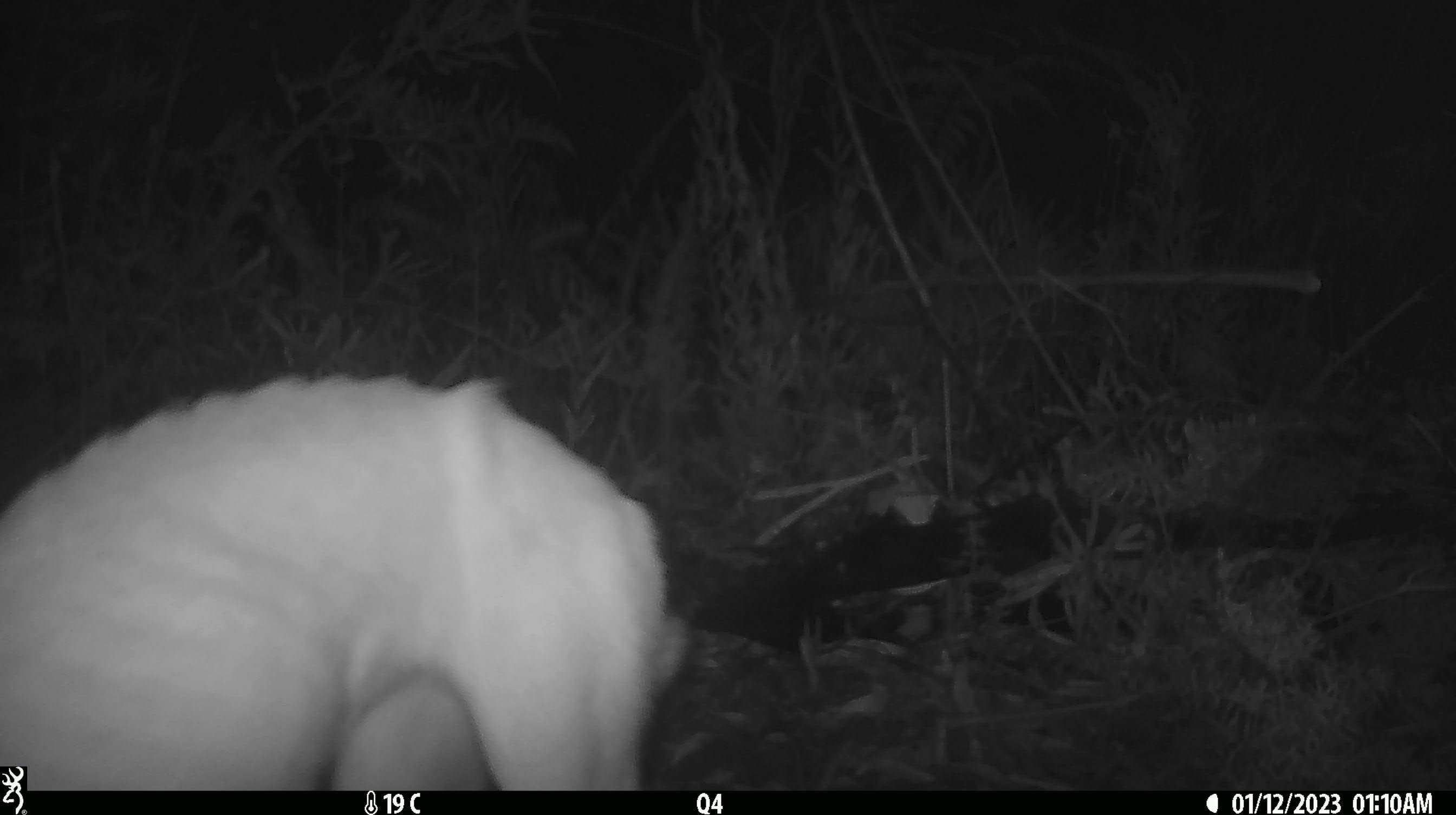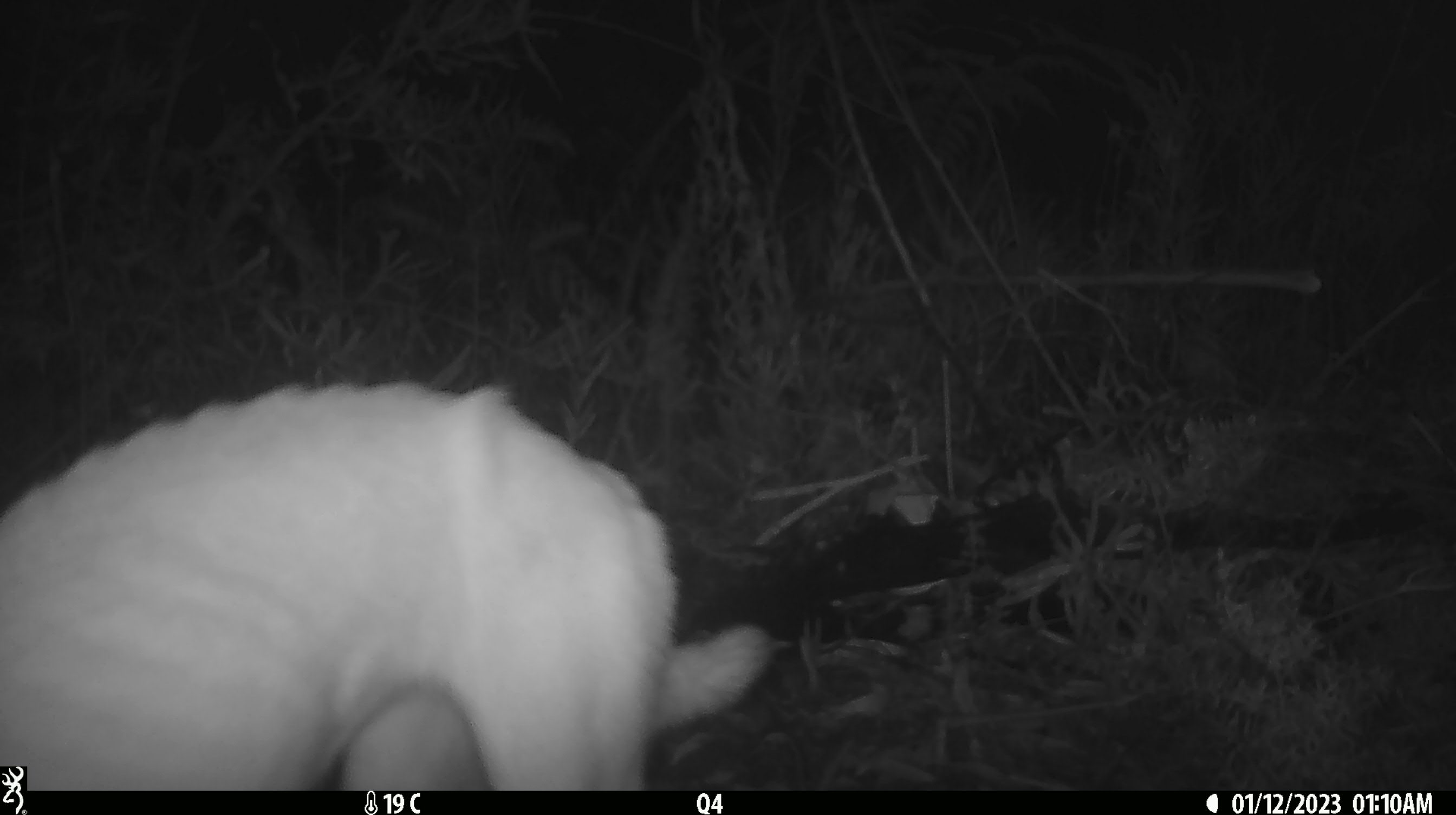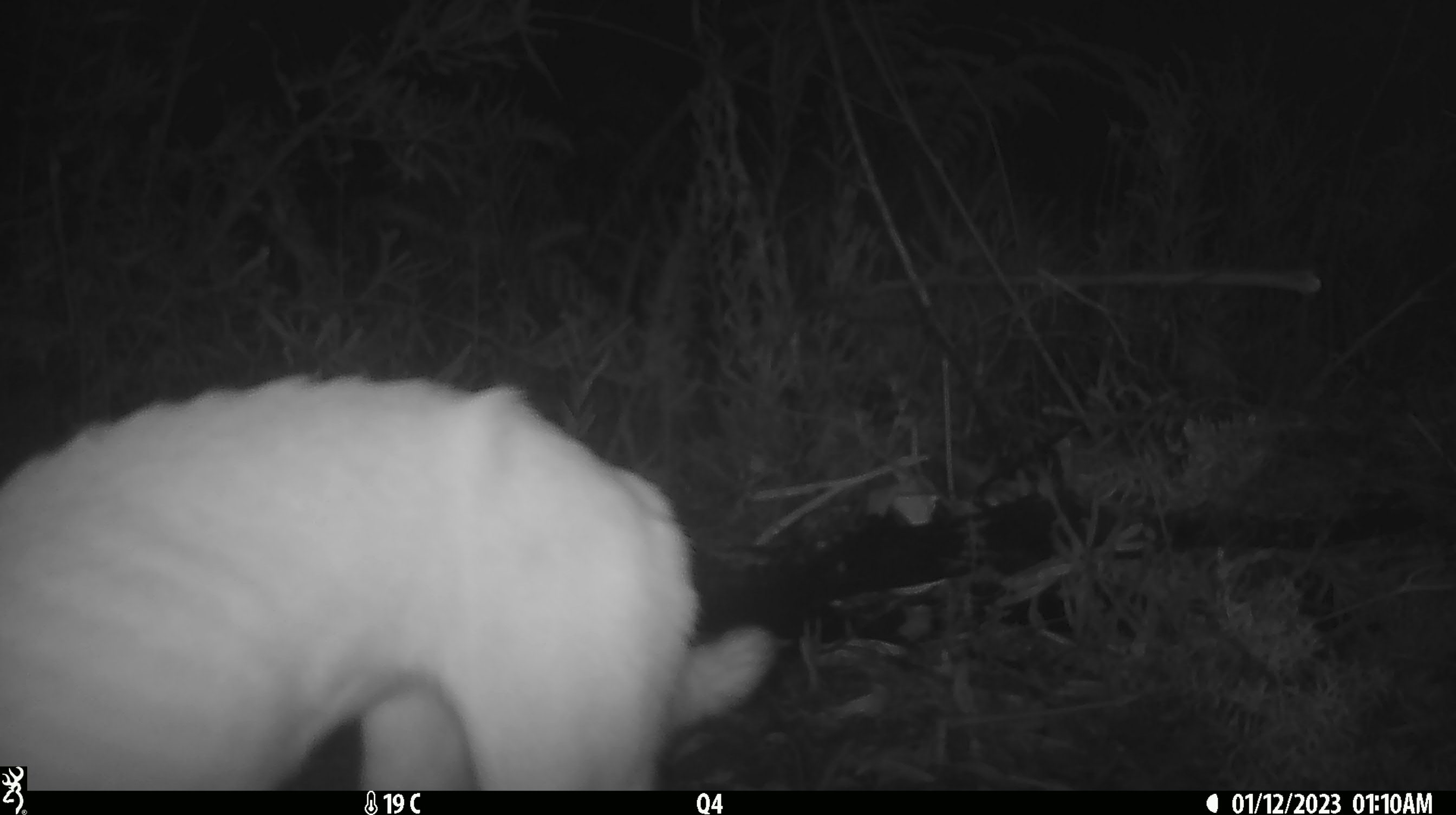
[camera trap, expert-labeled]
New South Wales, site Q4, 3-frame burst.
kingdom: Animalia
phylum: Chordata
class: Mammalia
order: Carnivora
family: Canidae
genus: Canis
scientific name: Canis familiaris dingo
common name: dingo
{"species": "dingo (Canis familiaris dingo)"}